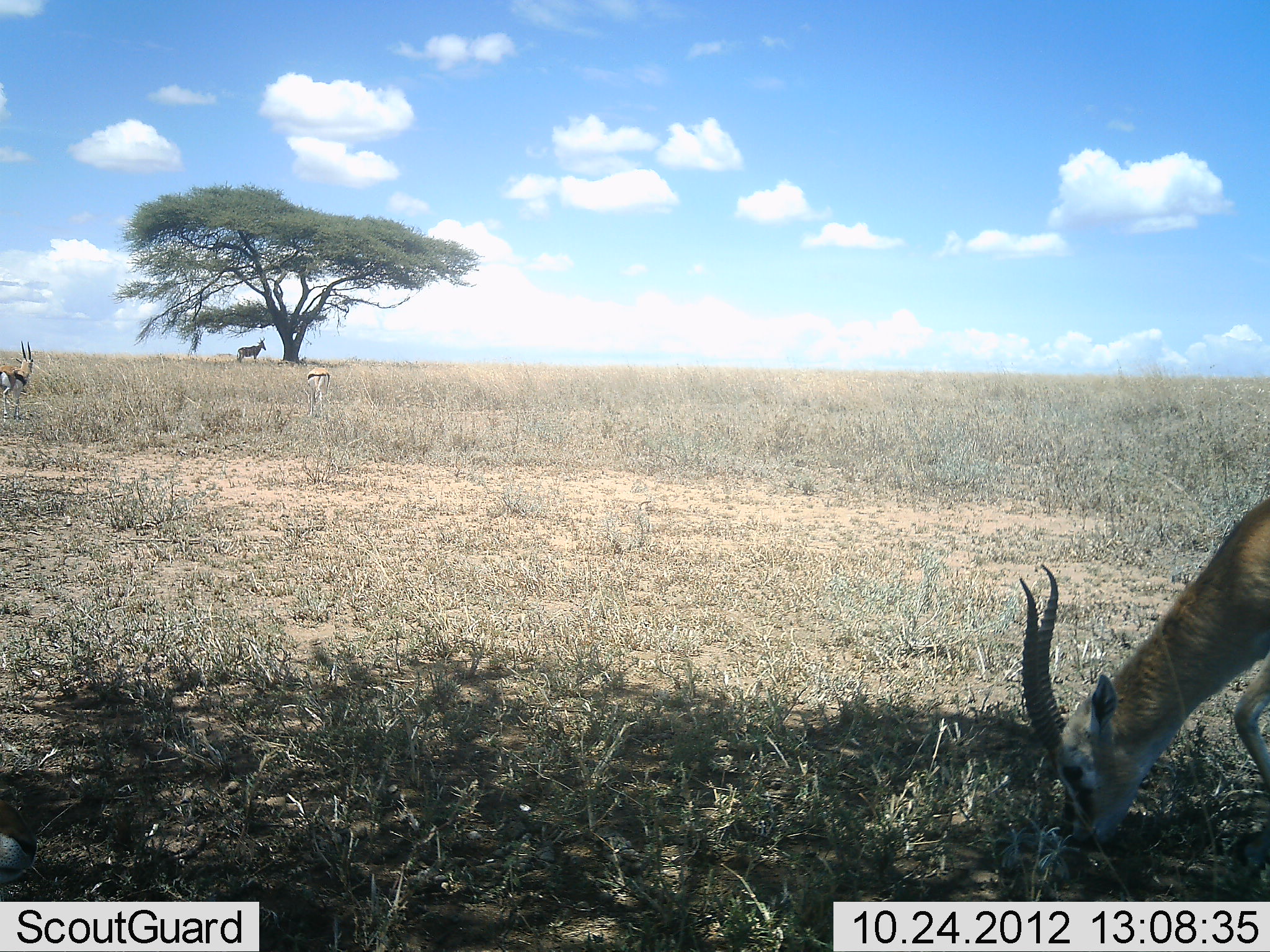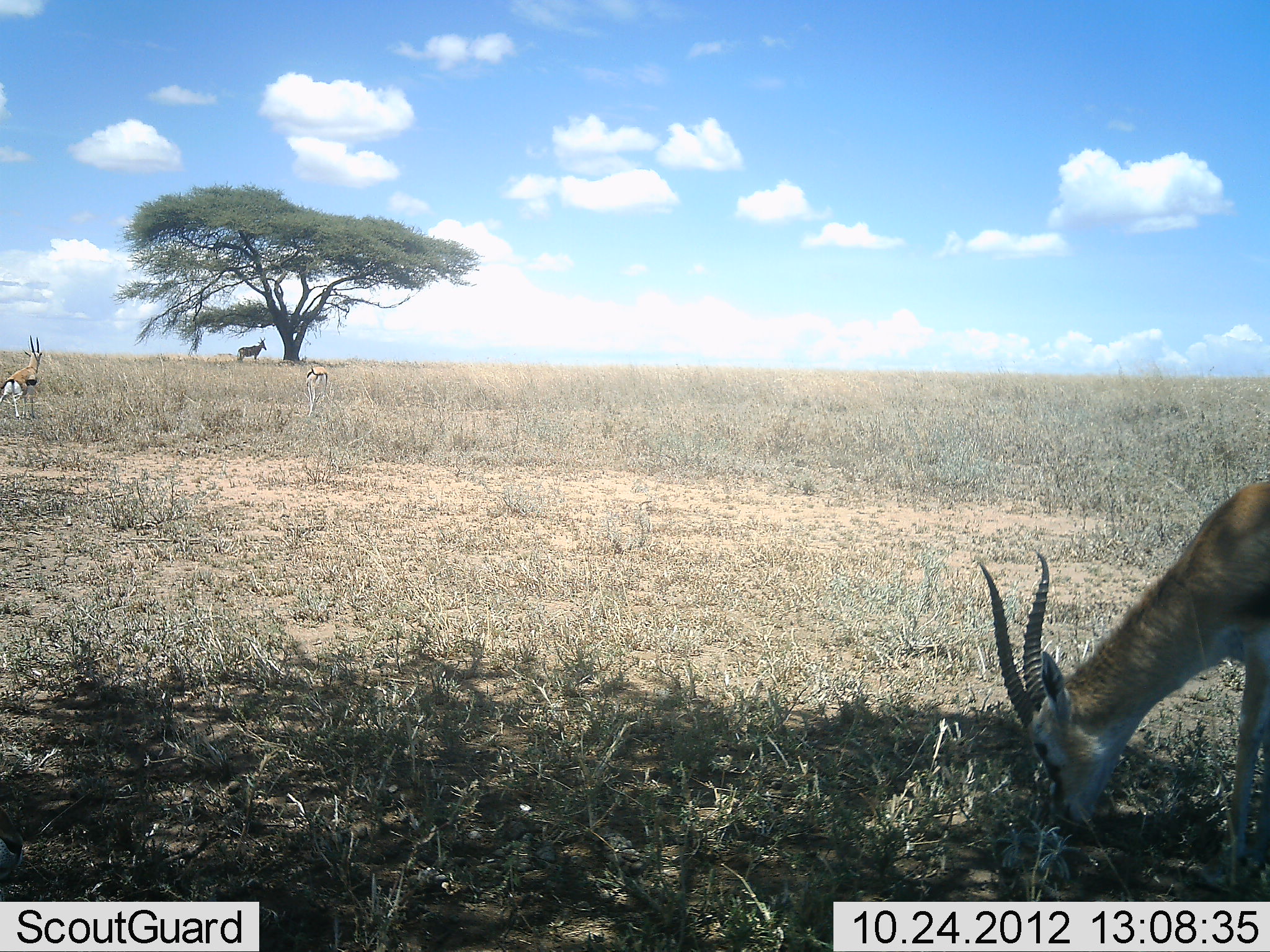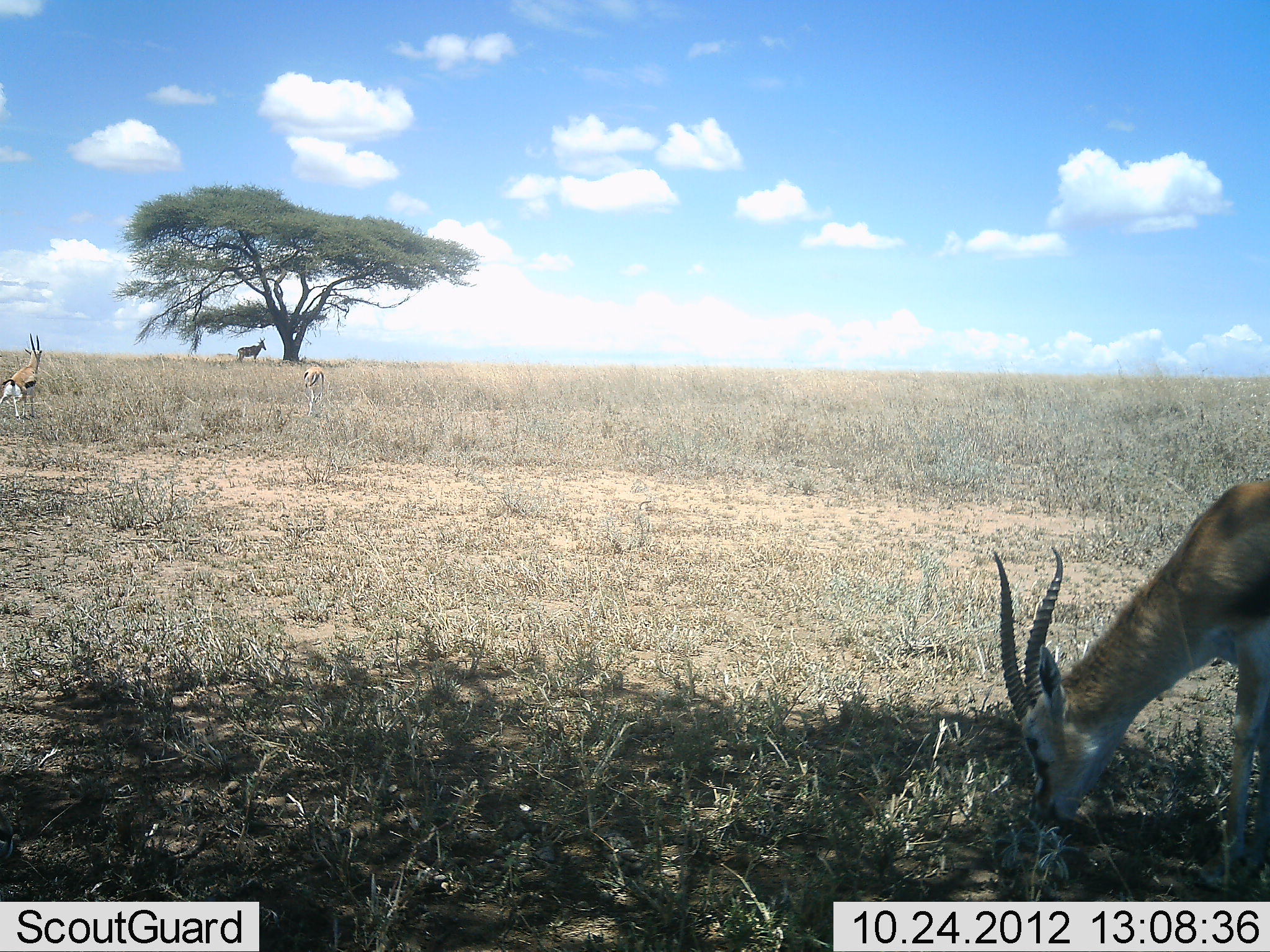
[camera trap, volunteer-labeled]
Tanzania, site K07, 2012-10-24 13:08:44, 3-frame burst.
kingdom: Animalia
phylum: Chordata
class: Mammalia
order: Artiodactyla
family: Bovidae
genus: Eudorcas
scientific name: Eudorcas thomsonii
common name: thomson's gazelle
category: gazellethomsons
Gazellethomsons (thomson's gazelle) (Eudorcas thomsonii), count 3. Behavior (volunteer vote fractions): standing 61%, resting 0%, moving 22%, interacting 0%. Young present (vote fraction): 0%. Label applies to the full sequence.